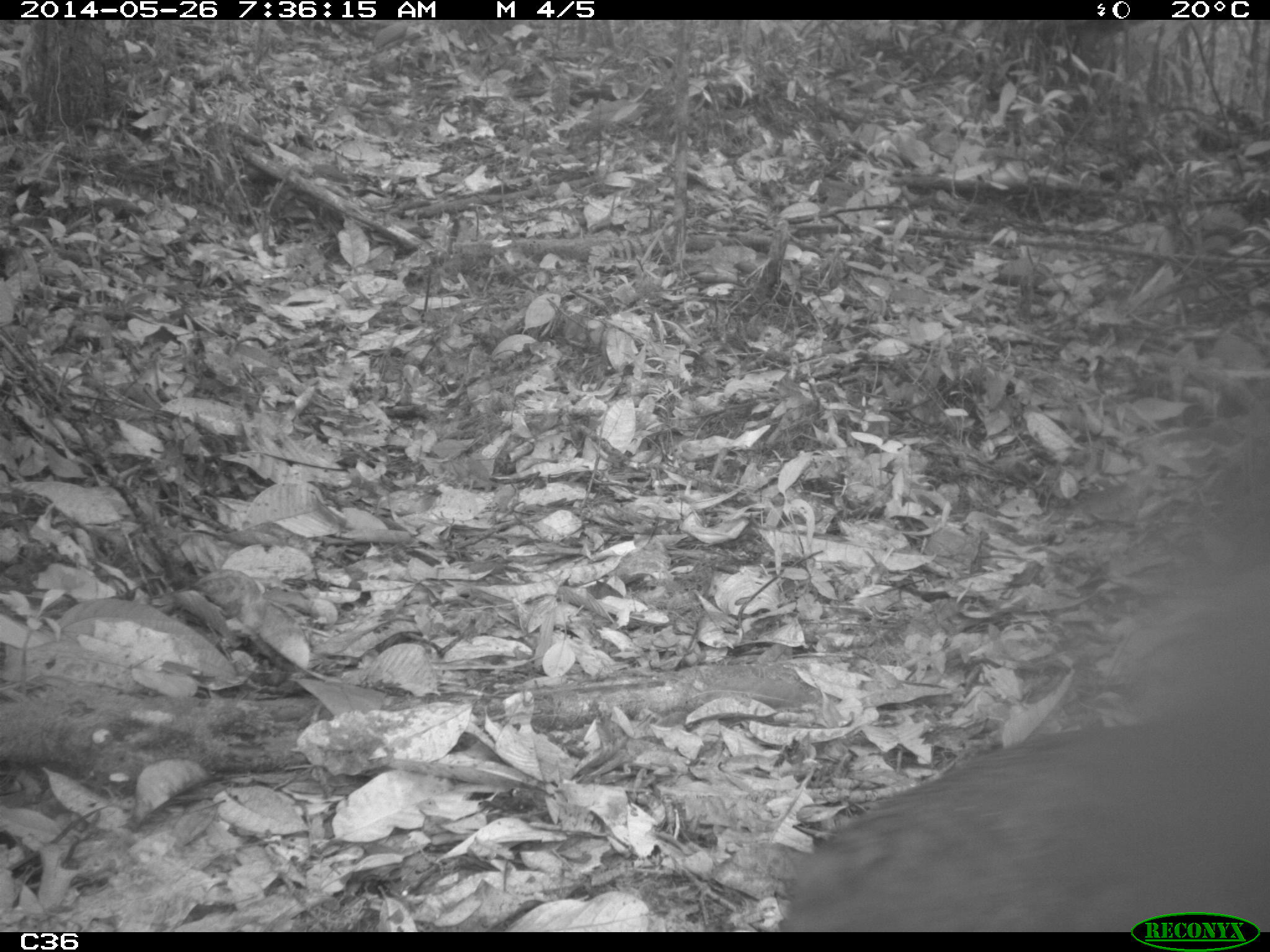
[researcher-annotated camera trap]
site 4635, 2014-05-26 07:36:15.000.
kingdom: Animalia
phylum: Chordata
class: Aves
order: Tinamiformes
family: Tinamidae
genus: Tinamus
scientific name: Tinamus major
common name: great tinamou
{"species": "Tinamus major (great tinamou)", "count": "1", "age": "adult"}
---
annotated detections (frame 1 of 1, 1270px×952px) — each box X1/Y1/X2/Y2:
tinamus major: 784/719/1270/932